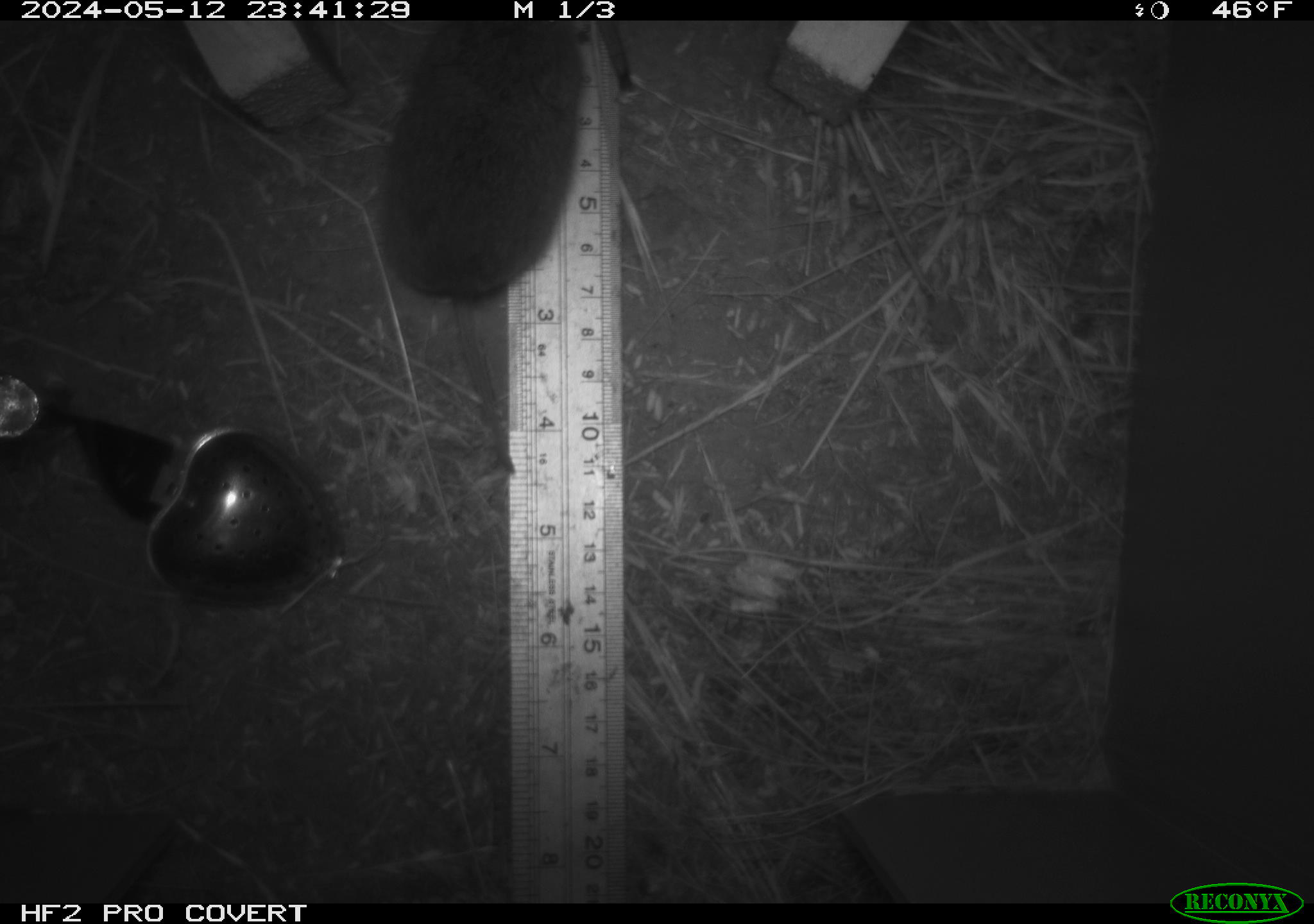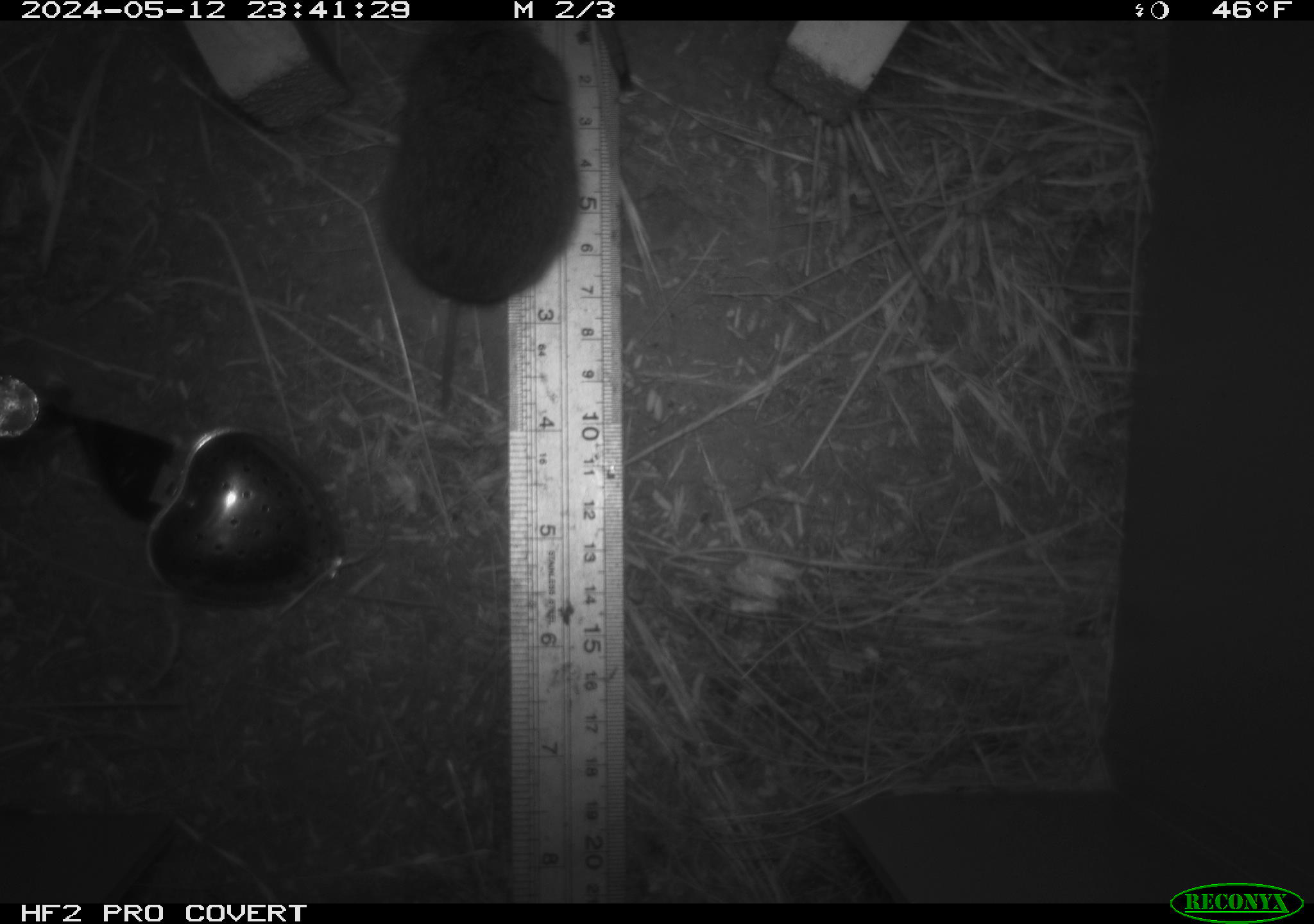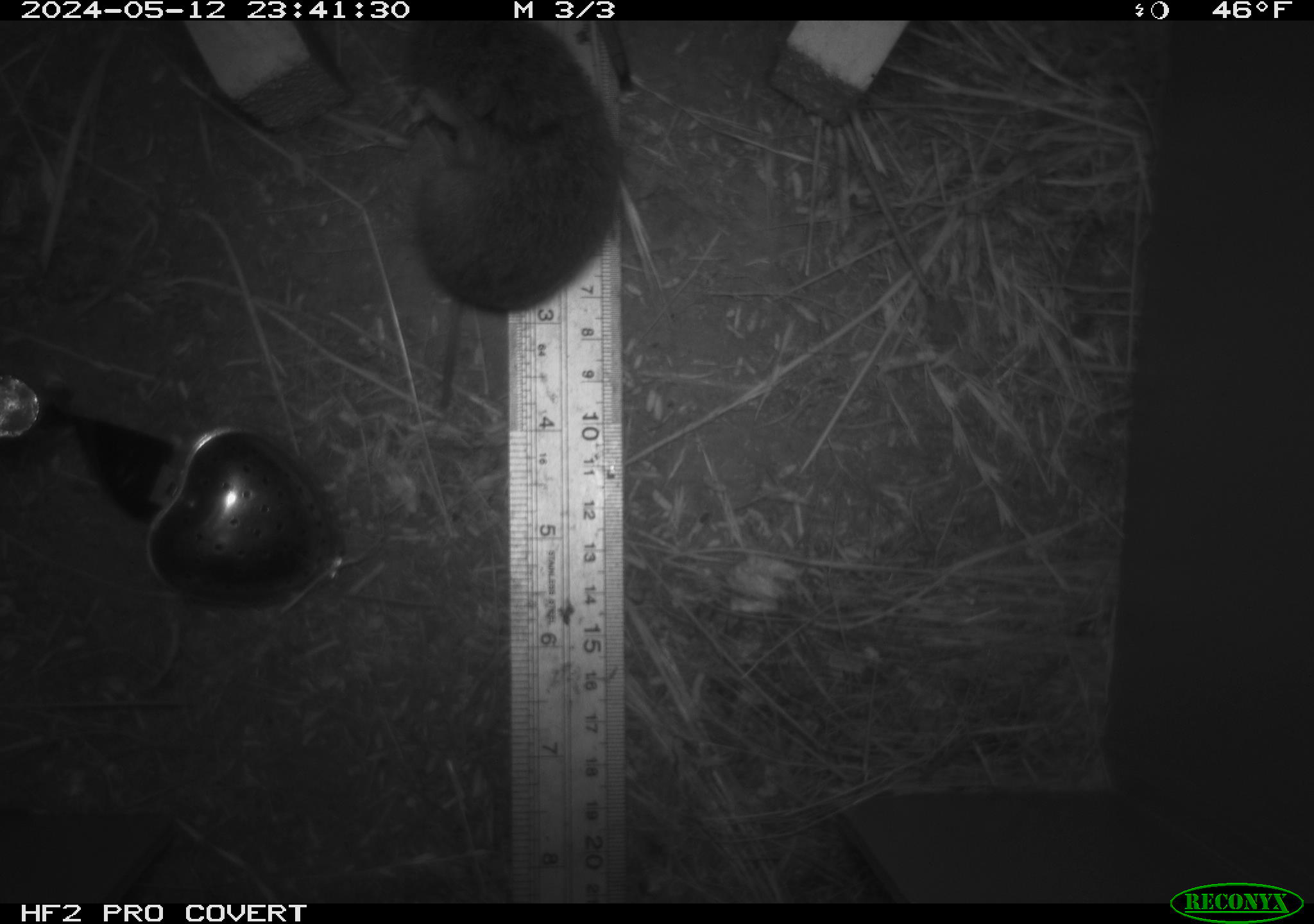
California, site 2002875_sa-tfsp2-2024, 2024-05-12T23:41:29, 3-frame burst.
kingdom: Animalia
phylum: Chordata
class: Mammalia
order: Rodentia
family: Cricetidae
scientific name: Arvicolinae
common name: voles, lemmings, and muskrats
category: arvicolinae subfamily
Arvicolinae subfamily (voles, lemmings, and muskrats) (Arvicolinae).